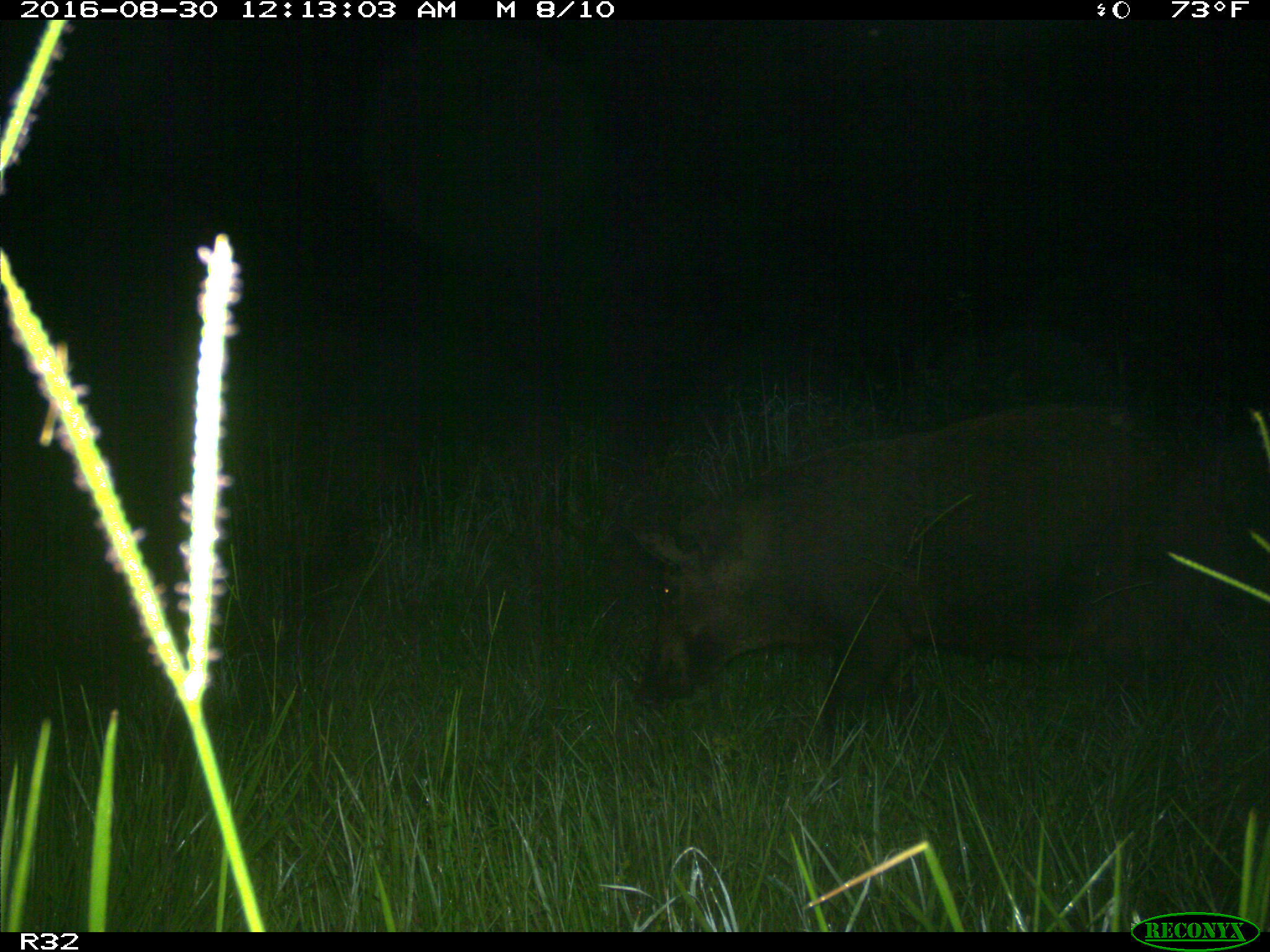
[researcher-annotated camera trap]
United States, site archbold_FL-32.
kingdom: Animalia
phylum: Chordata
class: Mammalia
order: Artiodactyla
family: Suidae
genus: Sus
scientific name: Sus scrofa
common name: wild boar